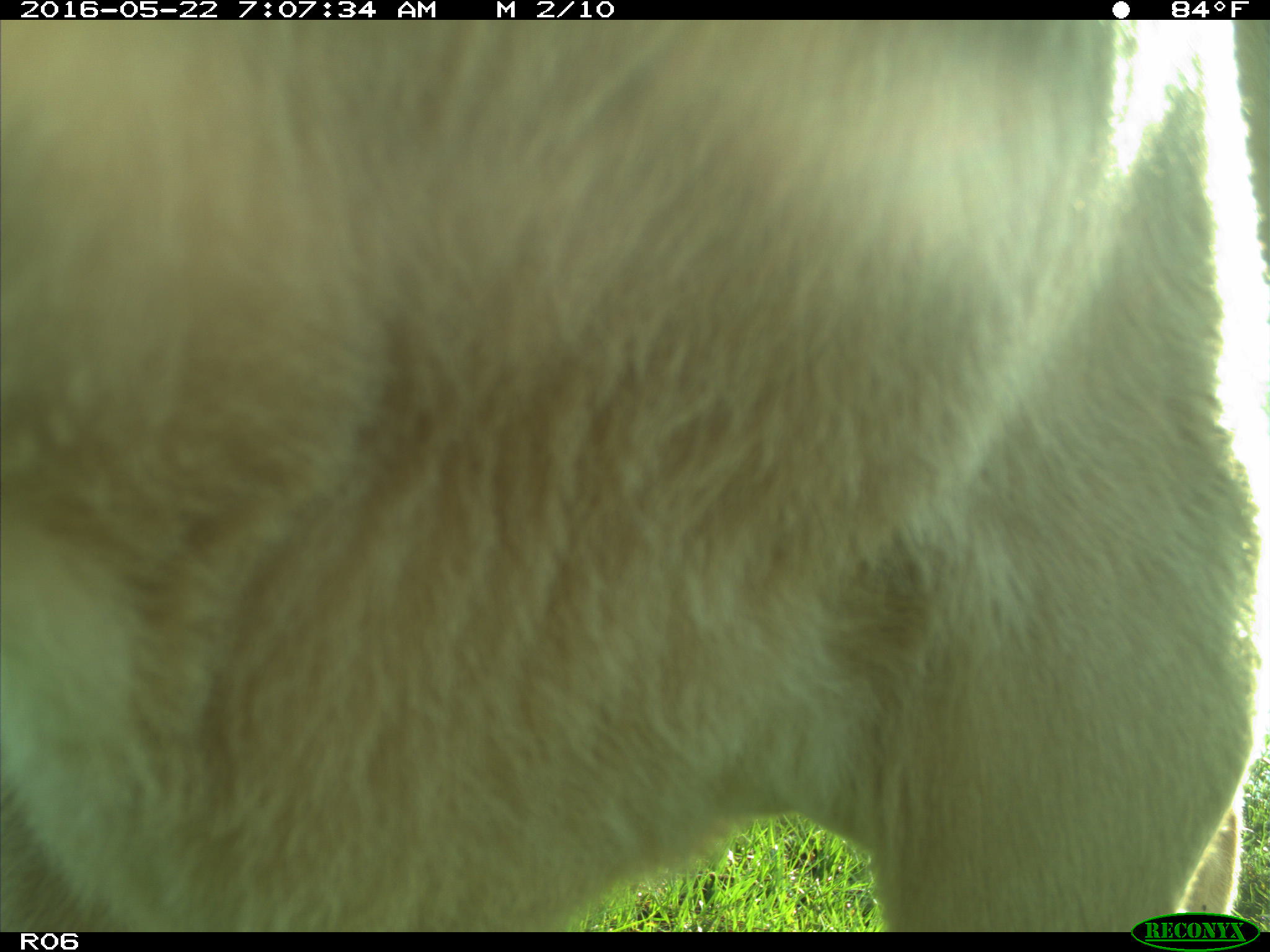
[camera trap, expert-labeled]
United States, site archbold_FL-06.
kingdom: Animalia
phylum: Chordata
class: Mammalia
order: Artiodactyla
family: Bovidae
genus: Bos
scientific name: Bos taurus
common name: domestic cow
Bos taurus (domestic cow).